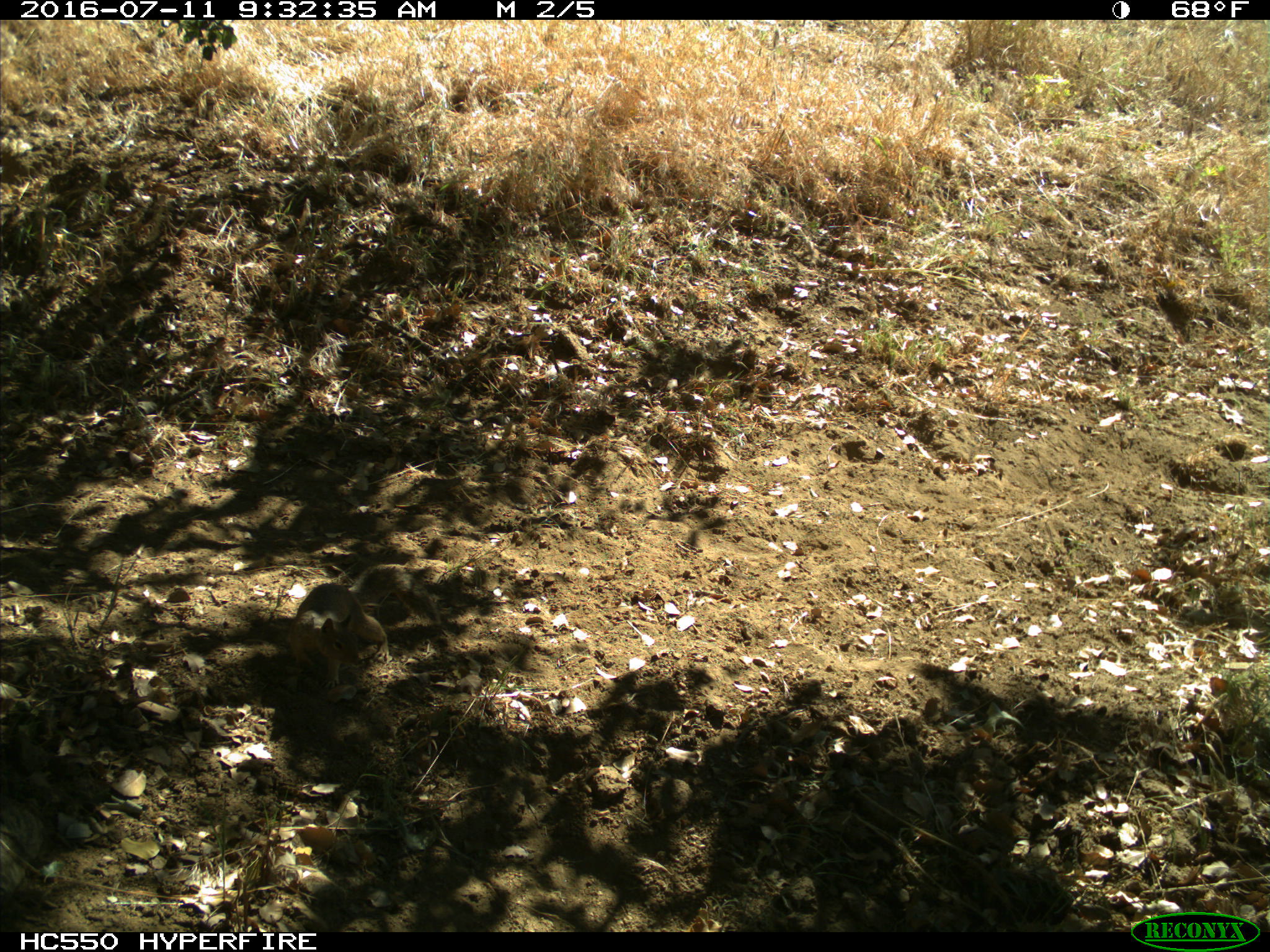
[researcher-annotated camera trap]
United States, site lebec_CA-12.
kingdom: Animalia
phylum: Chordata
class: Mammalia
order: Rodentia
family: Sciuridae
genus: Otospermophilus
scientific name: Otospermophilus beecheyi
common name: california ground squirrel